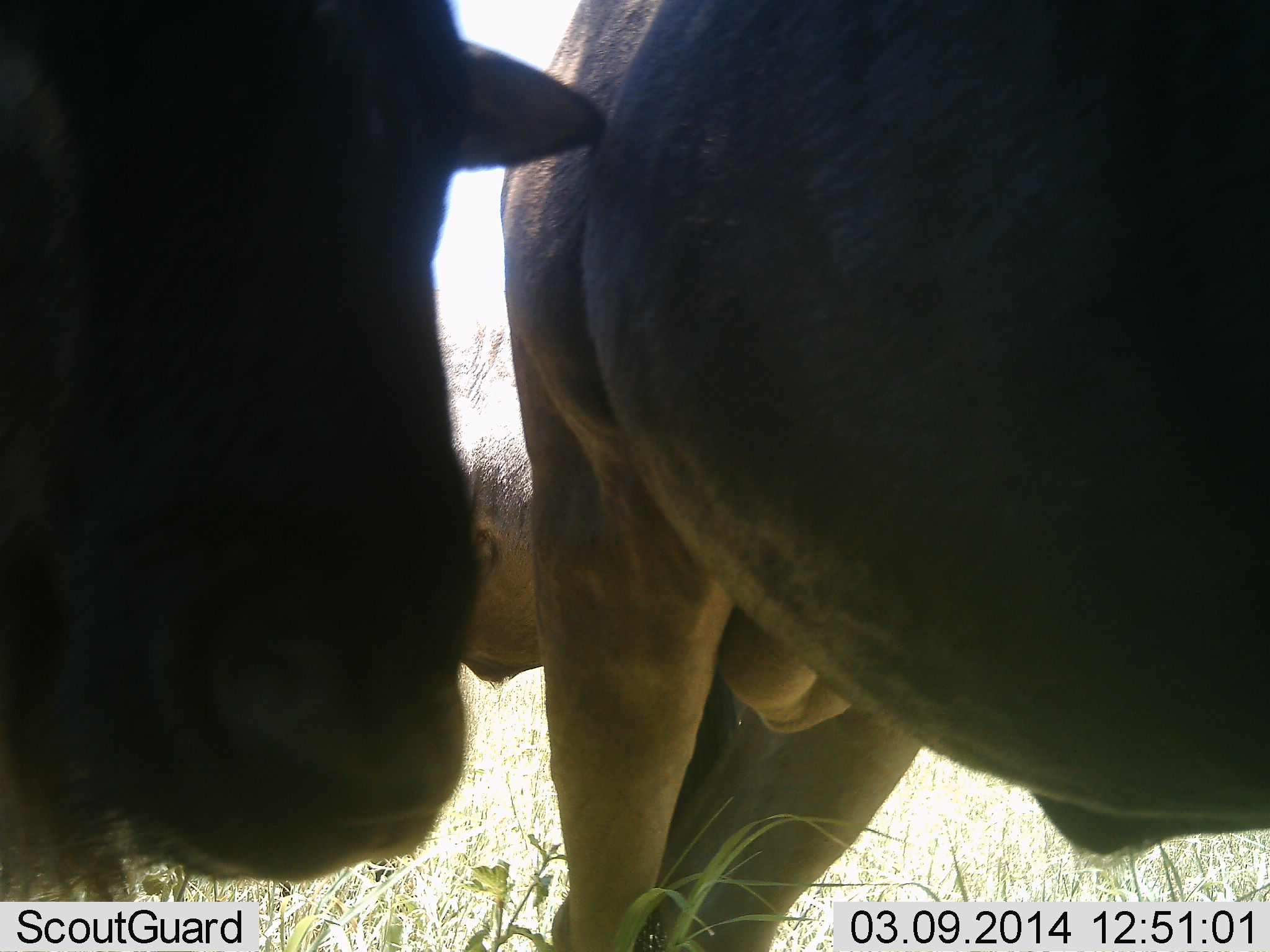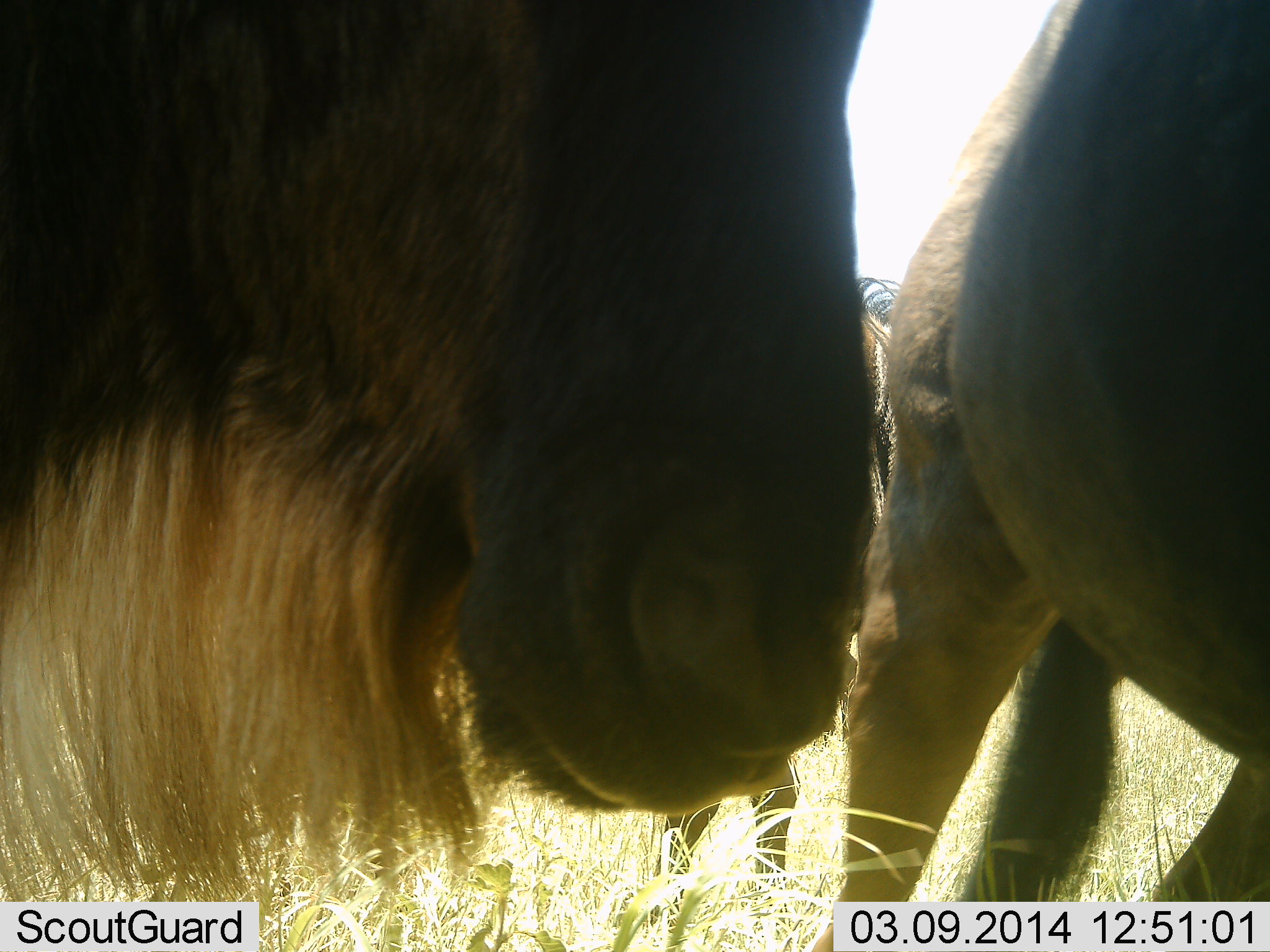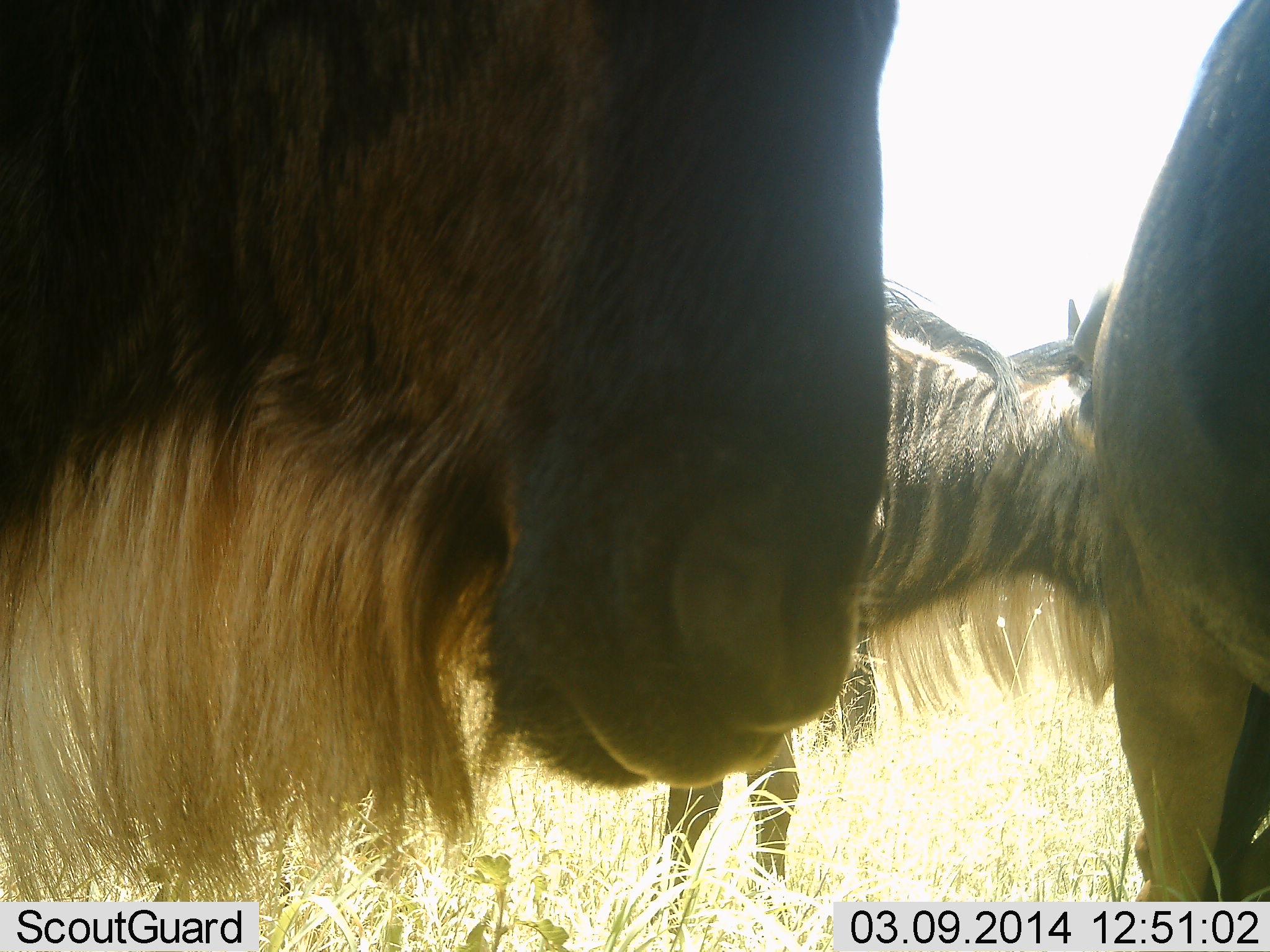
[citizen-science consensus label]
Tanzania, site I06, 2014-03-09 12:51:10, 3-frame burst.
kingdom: Animalia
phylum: Chordata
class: Mammalia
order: Artiodactyla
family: Bovidae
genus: Connochaetes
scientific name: Connochaetes taurinus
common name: blue wildebeest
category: wildebeest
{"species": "wildebeest (blue wildebeest) (Connochaetes taurinus)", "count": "3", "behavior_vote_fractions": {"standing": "80%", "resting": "0%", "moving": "50%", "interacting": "10%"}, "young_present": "0%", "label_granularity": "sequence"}